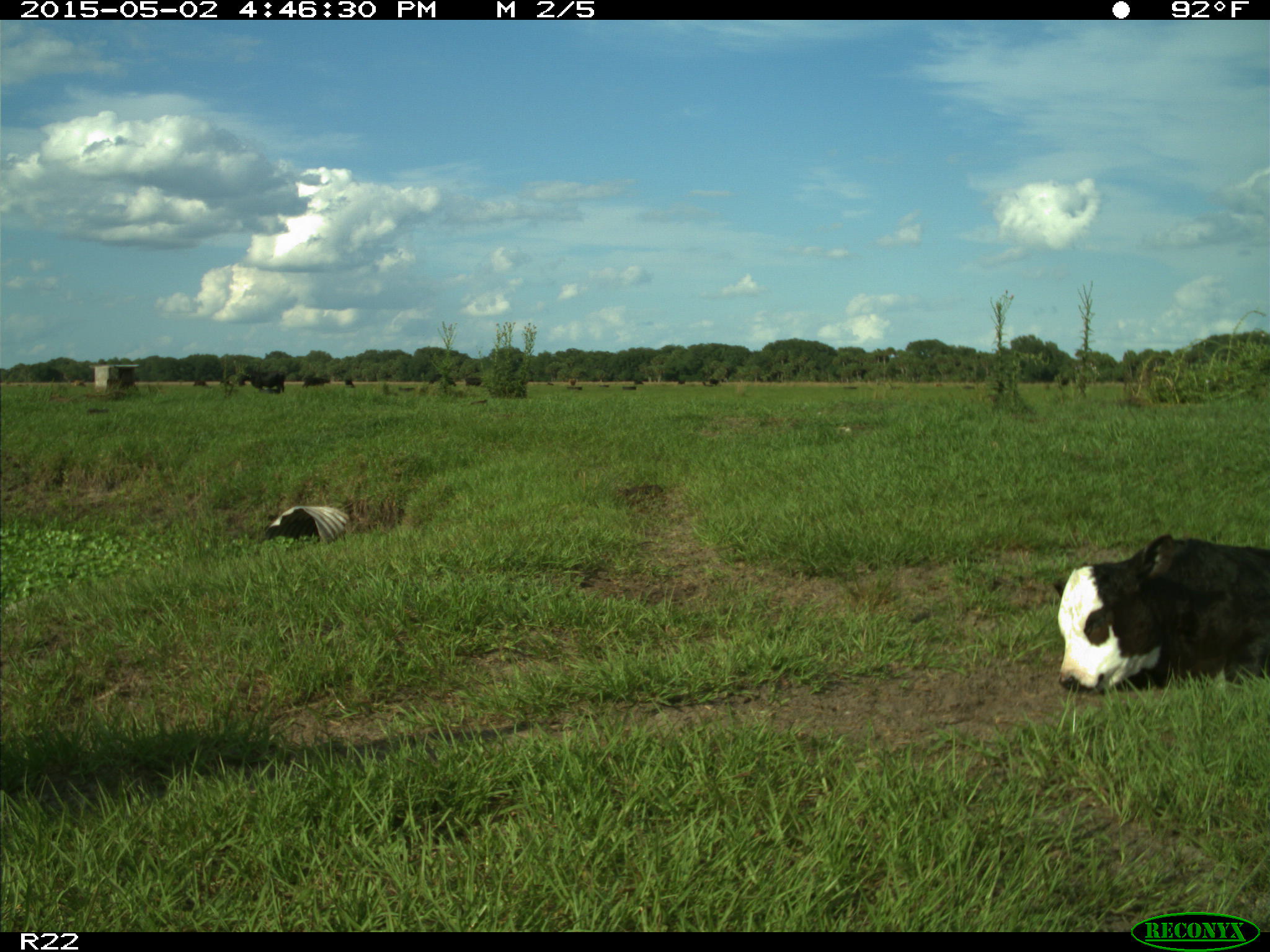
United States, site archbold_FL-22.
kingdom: Animalia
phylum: Chordata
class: Mammalia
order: Artiodactyla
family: Bovidae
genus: Bos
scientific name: Bos taurus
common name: domestic cow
Bos taurus (domestic cow).